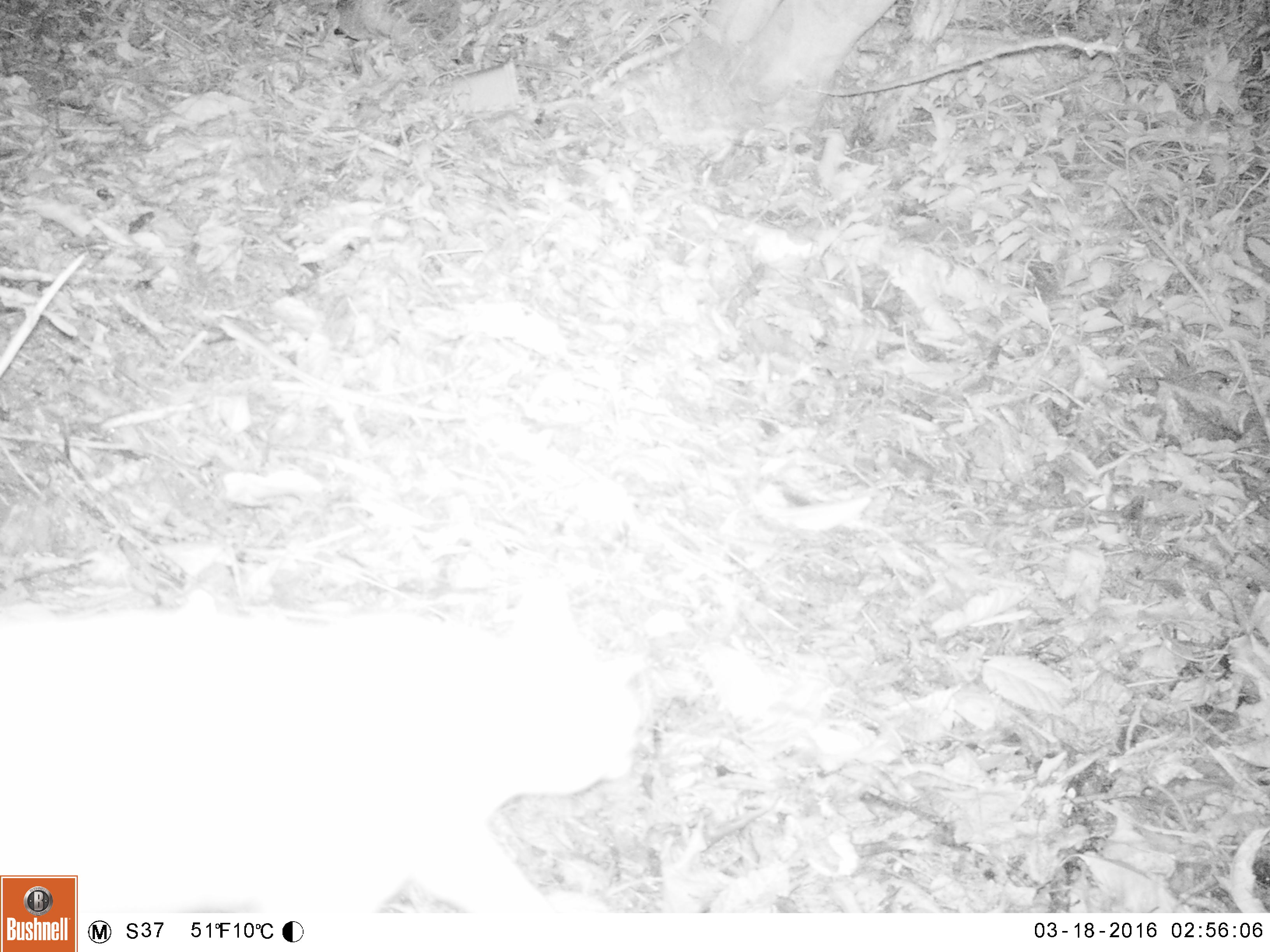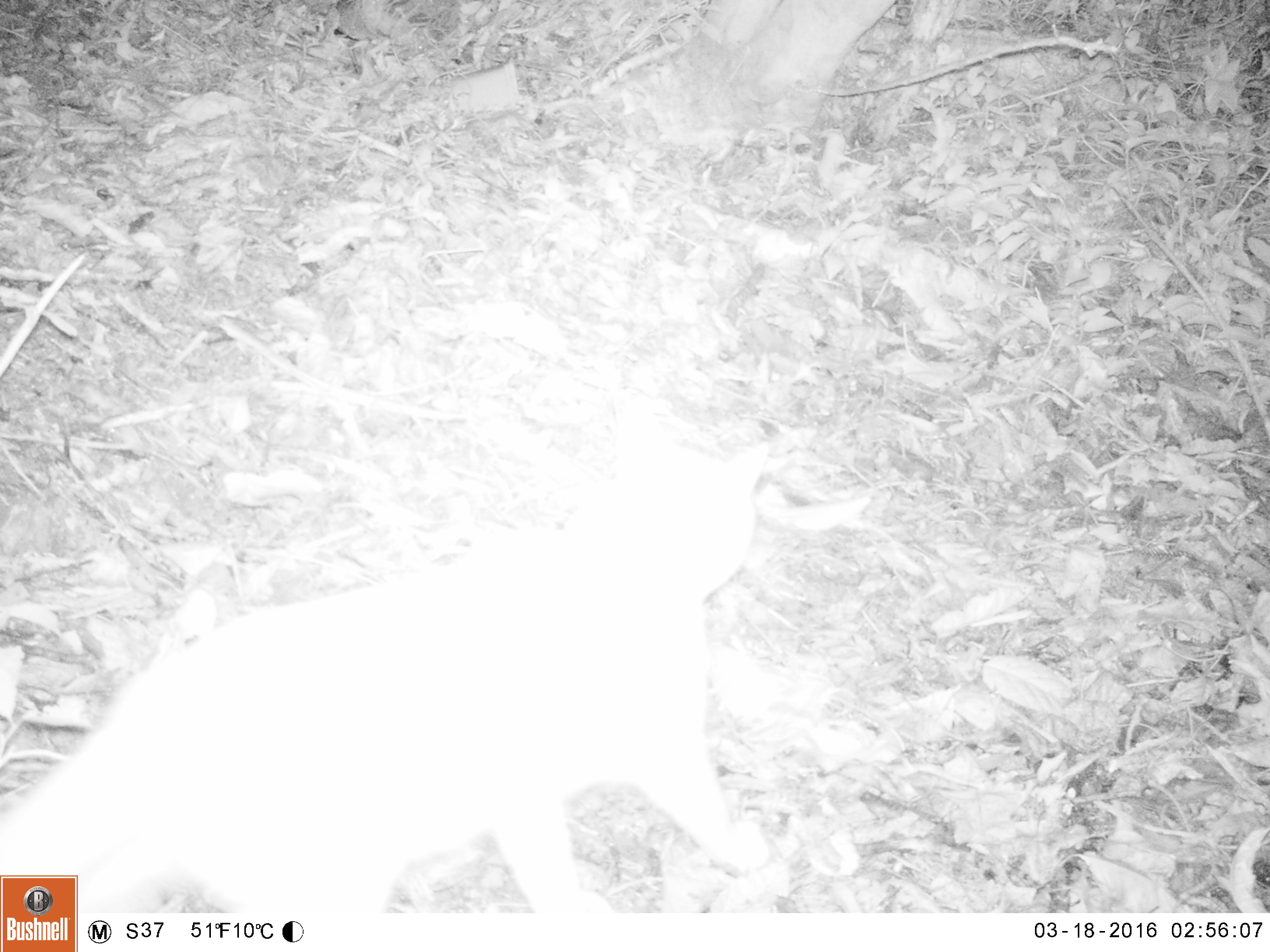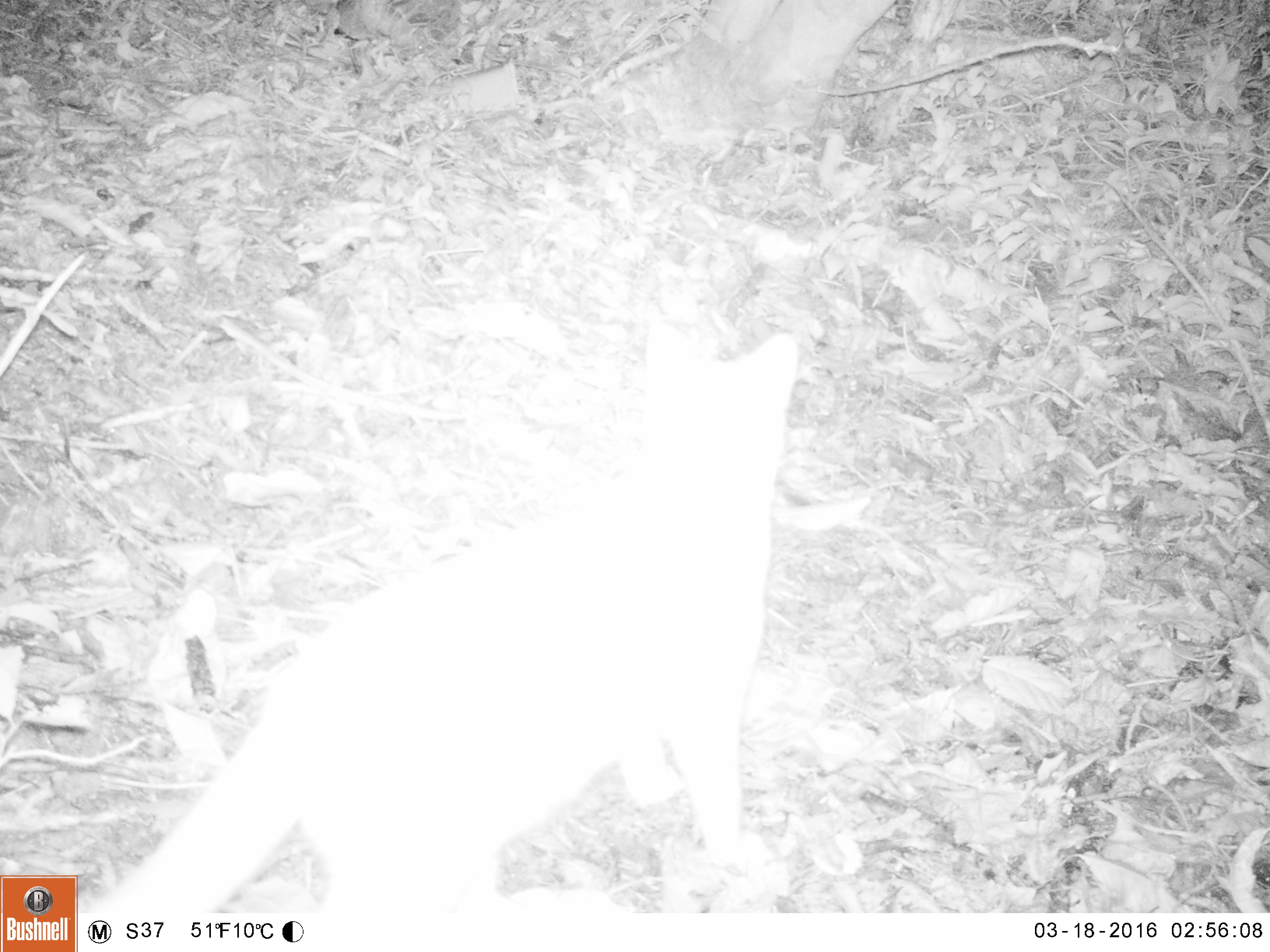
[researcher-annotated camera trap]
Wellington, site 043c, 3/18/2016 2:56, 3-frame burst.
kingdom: Animalia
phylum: Chordata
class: Mammalia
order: Carnivora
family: Felidae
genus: Felis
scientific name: Felis catus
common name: cat